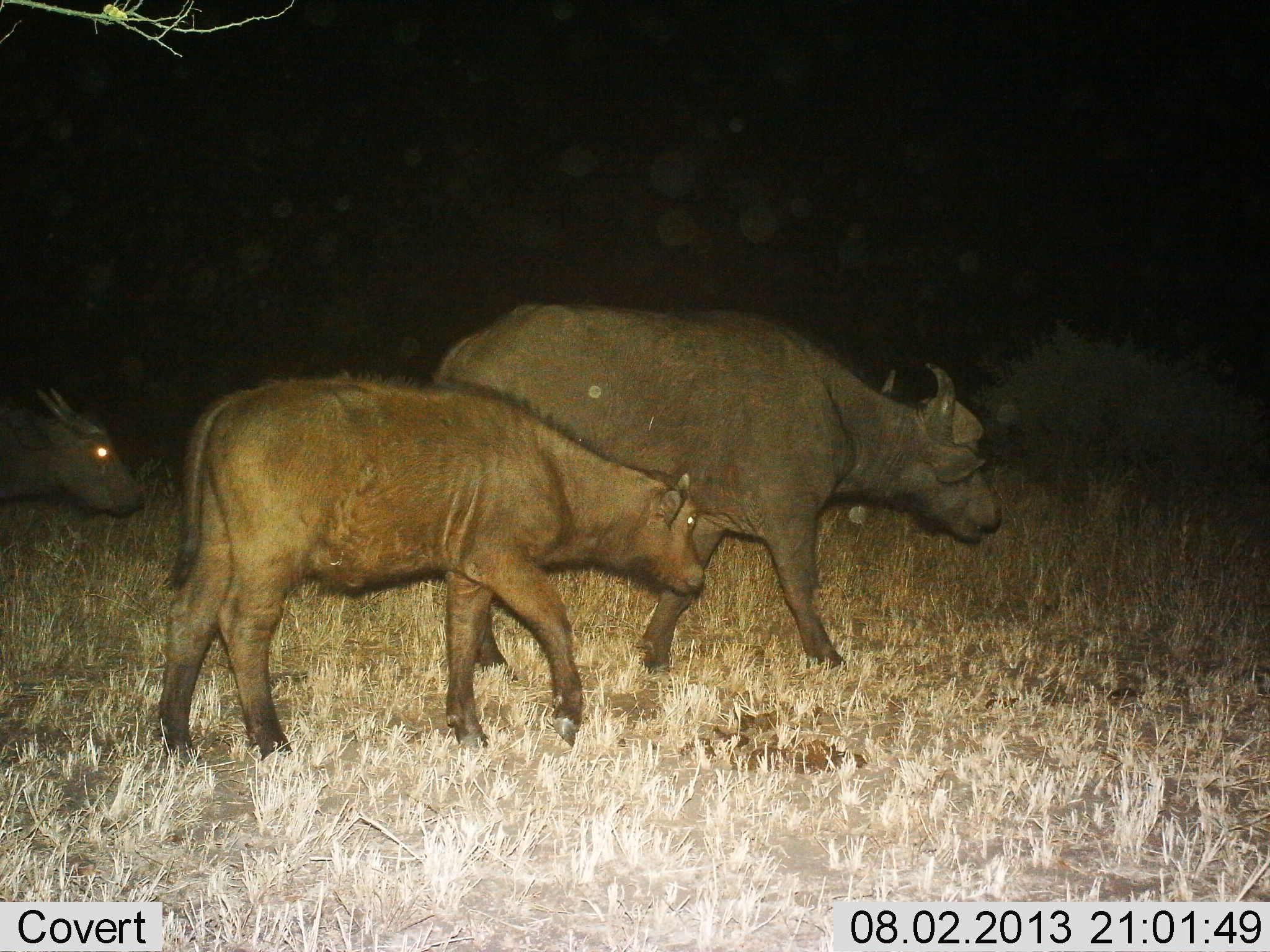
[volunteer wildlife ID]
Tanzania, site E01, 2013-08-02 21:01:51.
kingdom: Animalia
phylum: Chordata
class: Mammalia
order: Artiodactyla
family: Bovidae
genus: Syncerus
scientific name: Syncerus caffer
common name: cape buffalo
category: buffalo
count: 3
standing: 4%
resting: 0%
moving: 100%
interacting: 0%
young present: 71%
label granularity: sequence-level